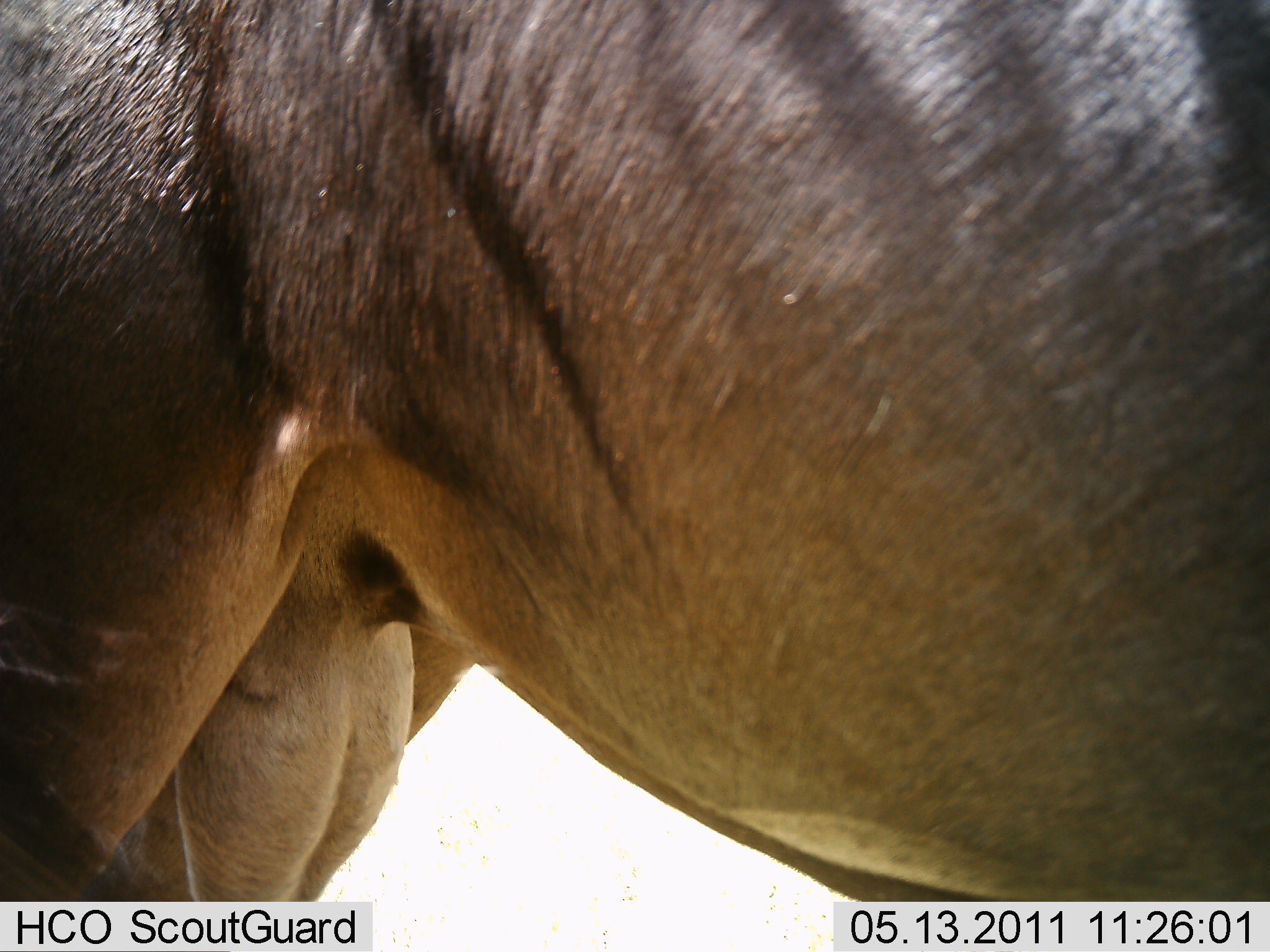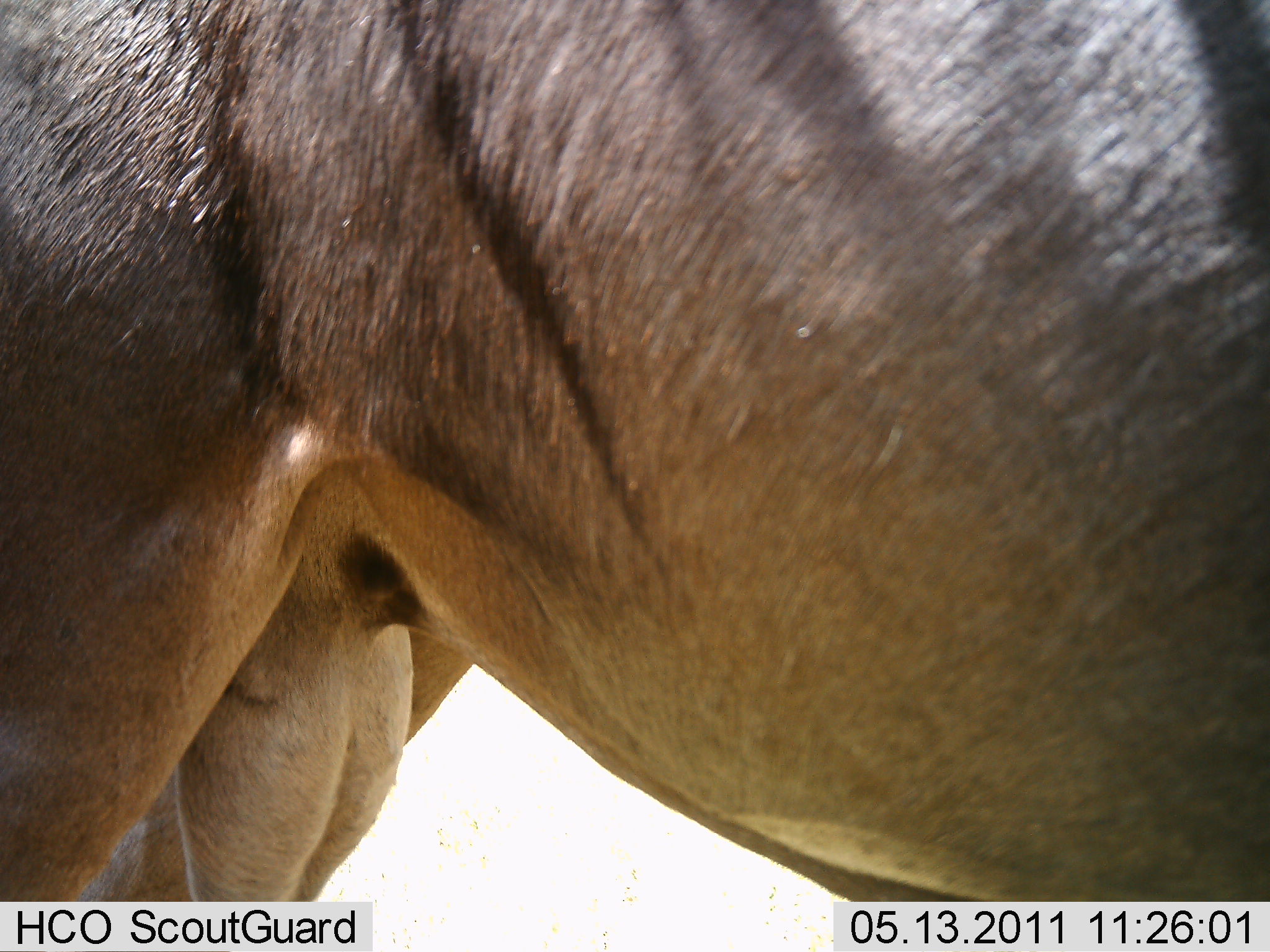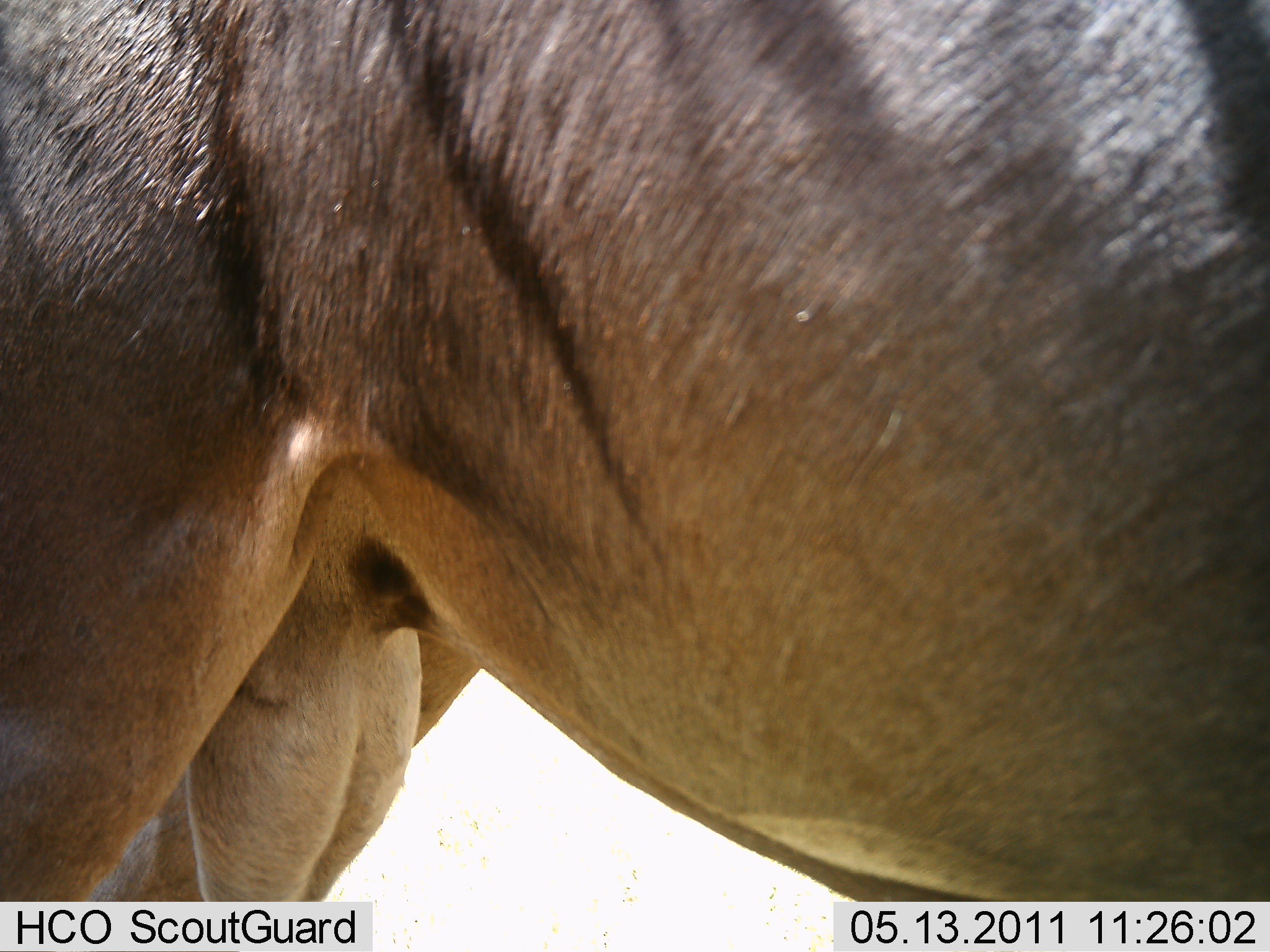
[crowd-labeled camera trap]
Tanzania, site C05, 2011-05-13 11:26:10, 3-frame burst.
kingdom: Animalia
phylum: Chordata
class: Mammalia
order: Artiodactyla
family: Bovidae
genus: Connochaetes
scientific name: Connochaetes taurinus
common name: blue wildebeest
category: wildebeest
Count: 1.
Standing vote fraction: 100%.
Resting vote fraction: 0%.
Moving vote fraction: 0%.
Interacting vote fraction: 0%.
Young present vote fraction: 0%.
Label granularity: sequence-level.